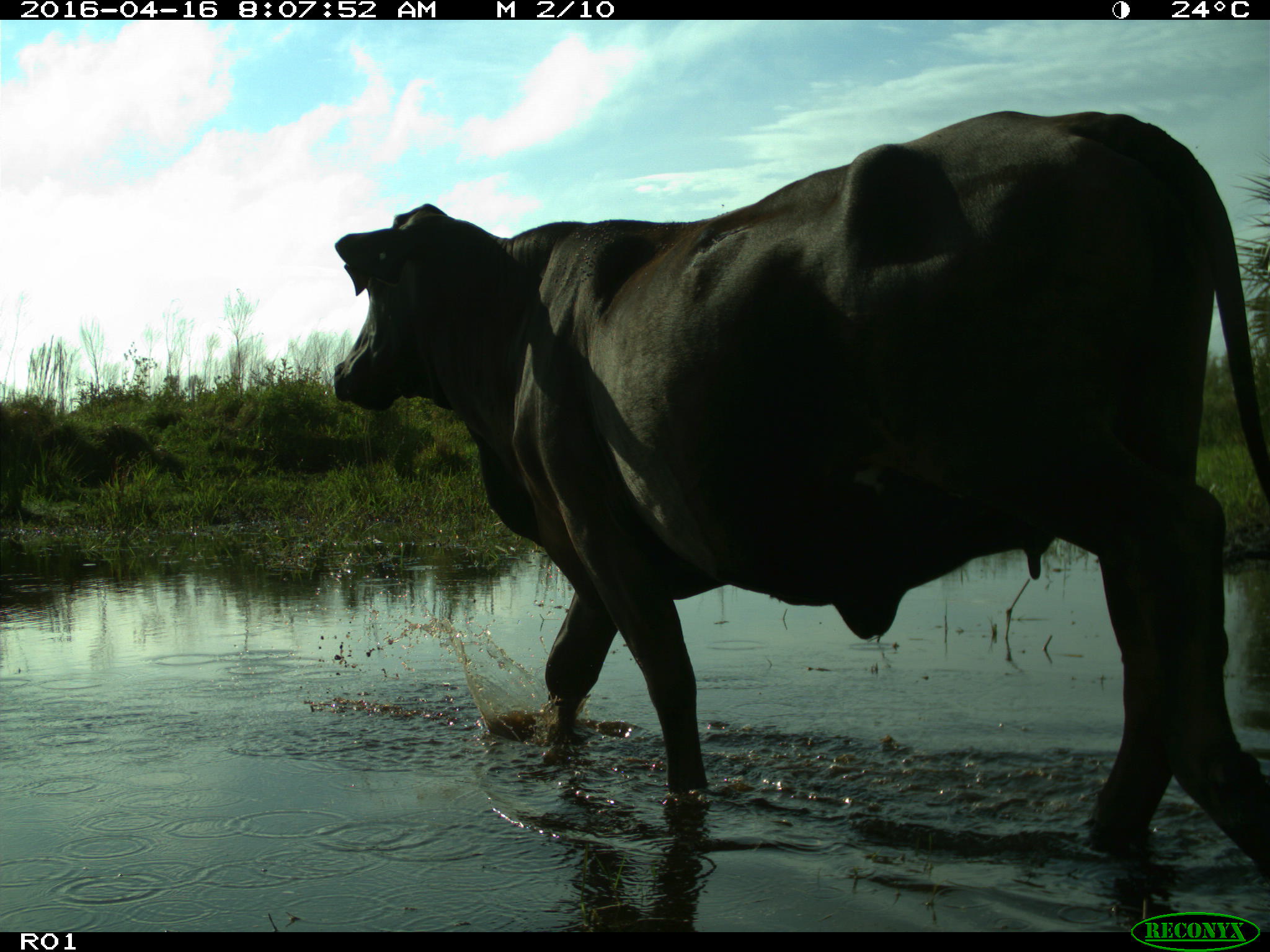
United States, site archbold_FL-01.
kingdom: Animalia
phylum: Chordata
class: Mammalia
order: Artiodactyla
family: Bovidae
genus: Bos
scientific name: Bos taurus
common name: domestic cow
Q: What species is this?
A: Bos taurus (domestic cow).